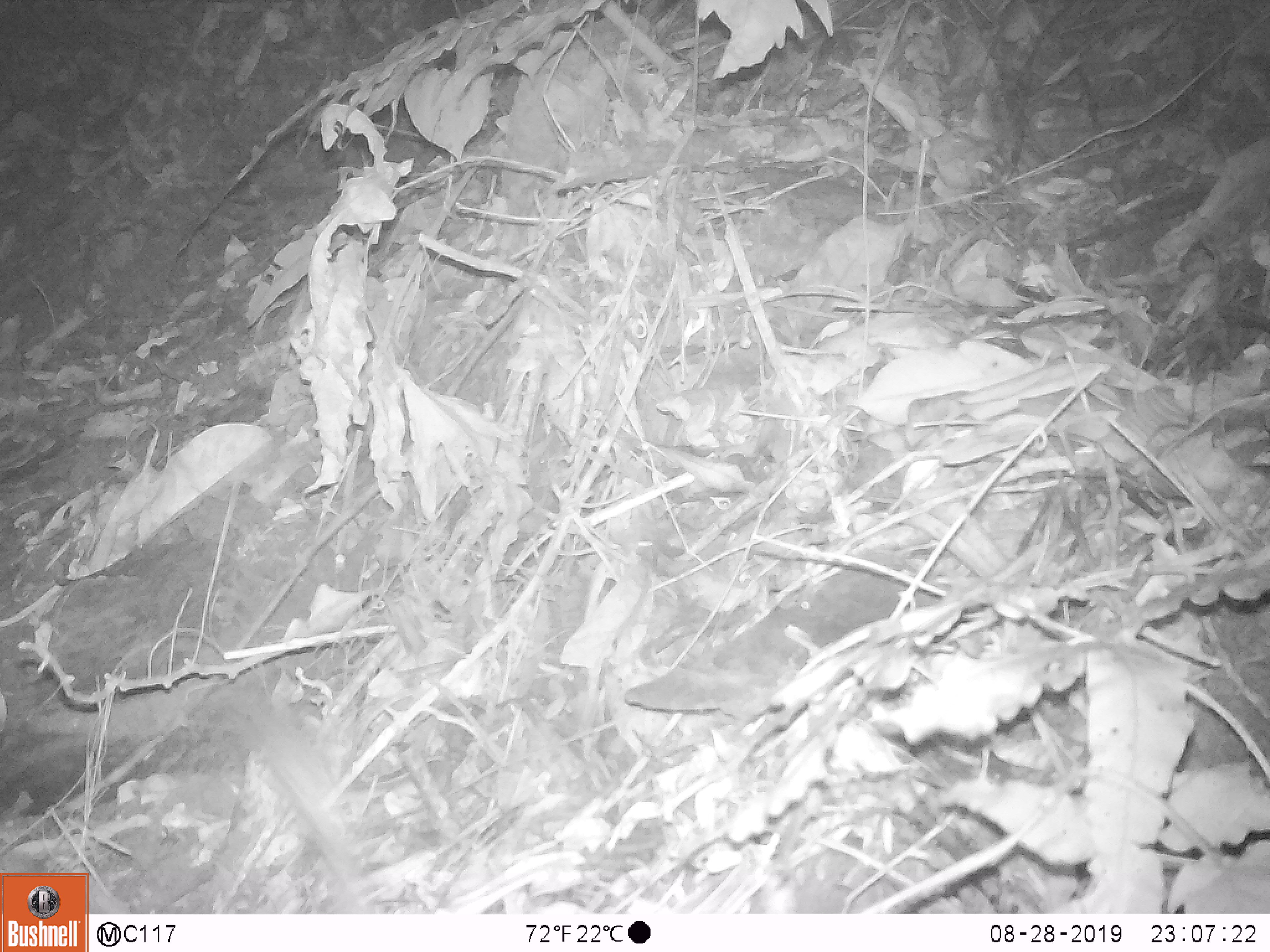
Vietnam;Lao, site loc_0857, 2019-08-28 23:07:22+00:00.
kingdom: Animalia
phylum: Chordata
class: Mammalia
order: Rodentia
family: Hystricidae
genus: Atherurus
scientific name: Atherurus macrourus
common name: asiatic brush-tailed porcupine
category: asiatic brush tailed porcupine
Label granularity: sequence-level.